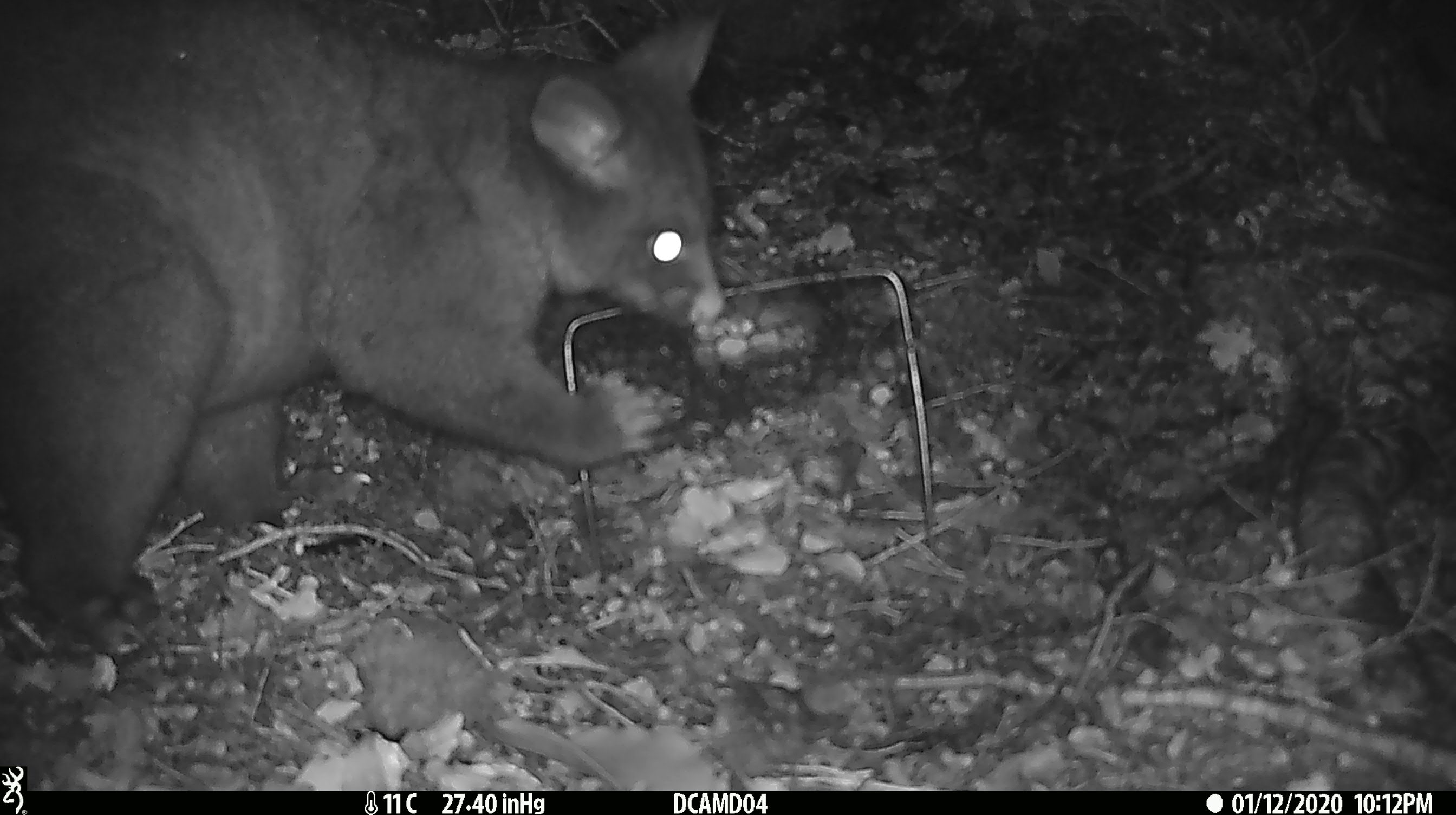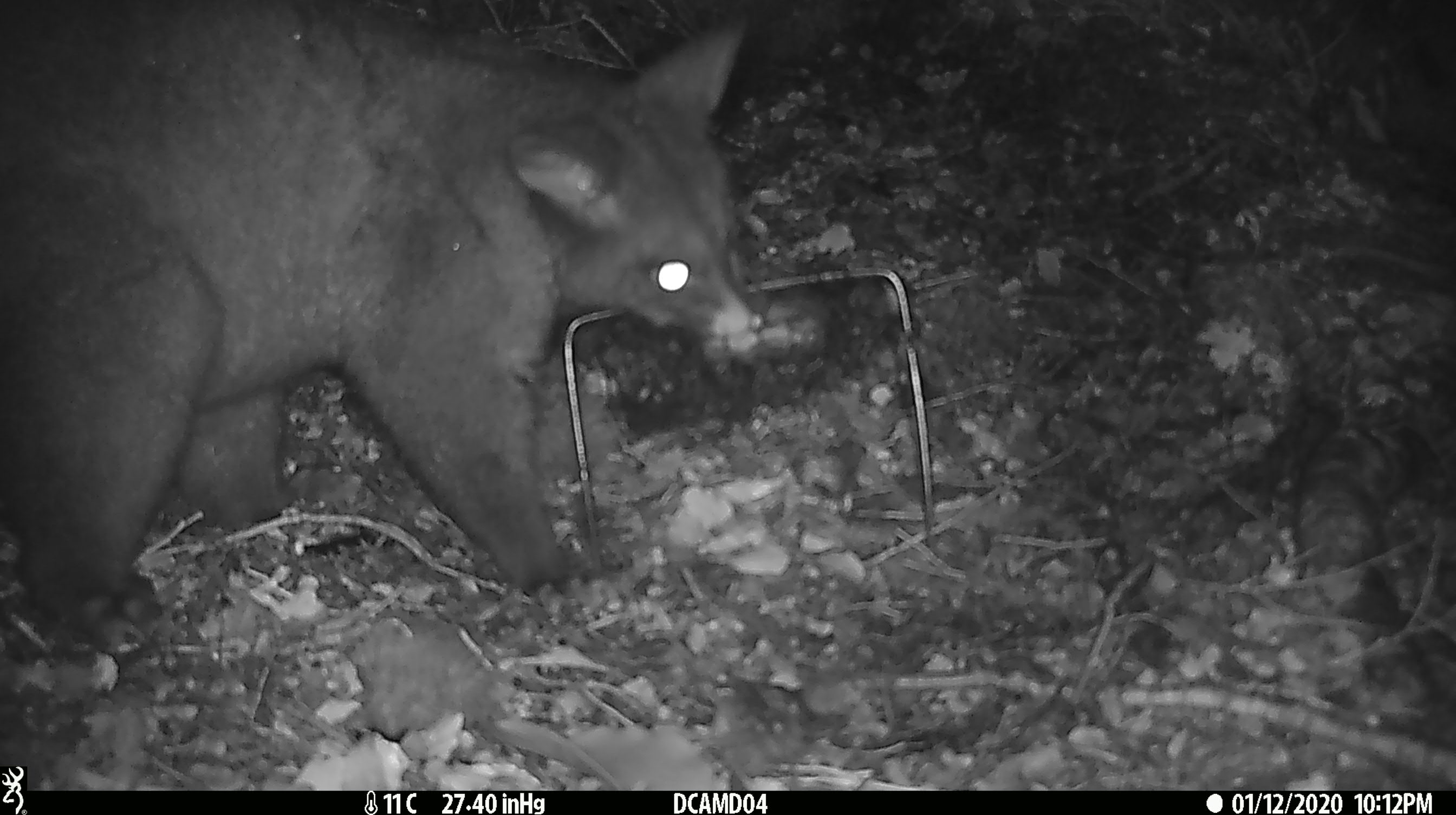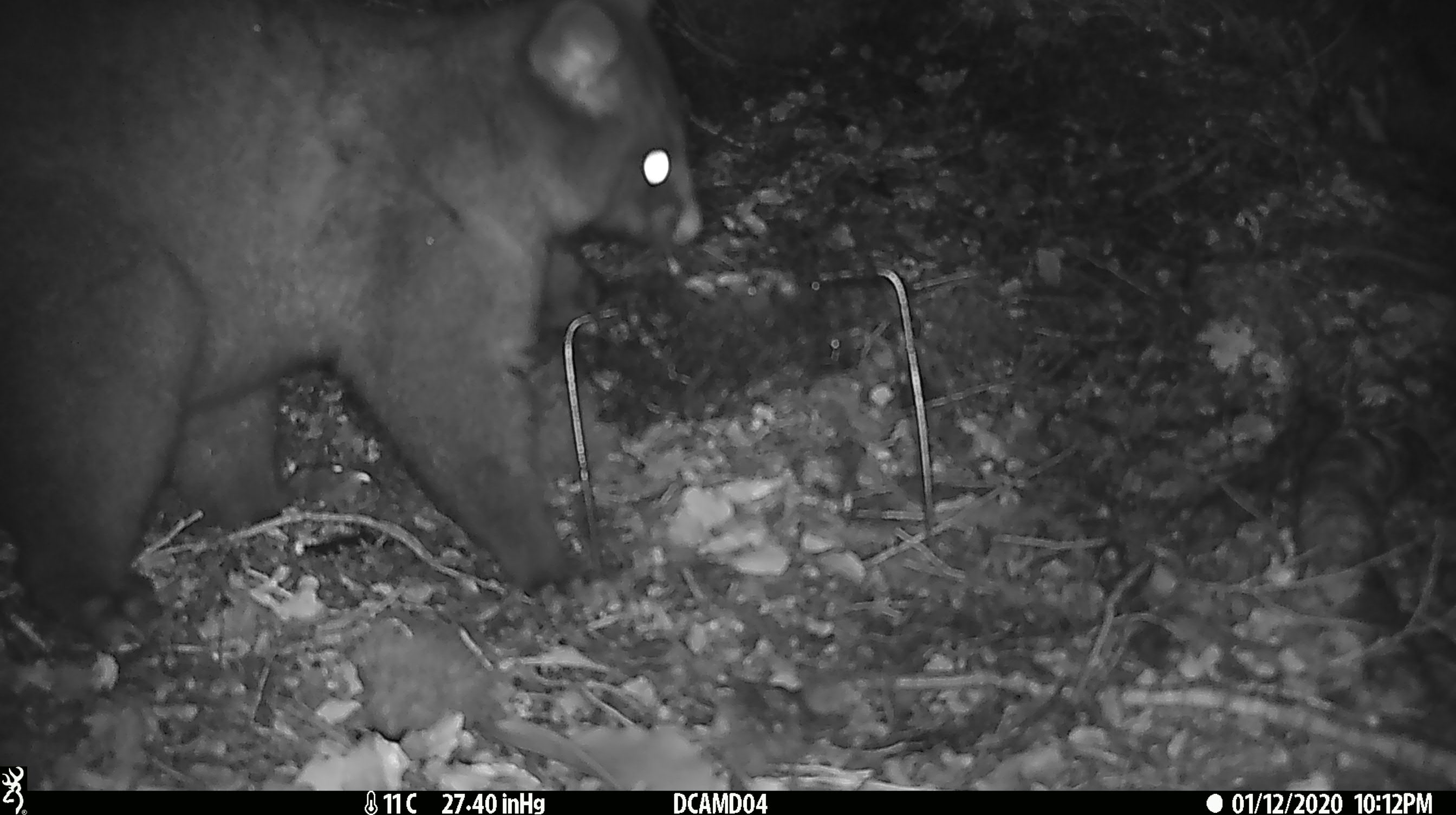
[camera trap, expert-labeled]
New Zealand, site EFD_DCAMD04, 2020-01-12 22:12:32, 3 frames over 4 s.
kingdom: Animalia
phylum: Chordata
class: Mammalia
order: Diprotodontia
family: Phalangeridae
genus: Trichosurus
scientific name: Trichosurus vulpecula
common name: common brushtail possum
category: possum